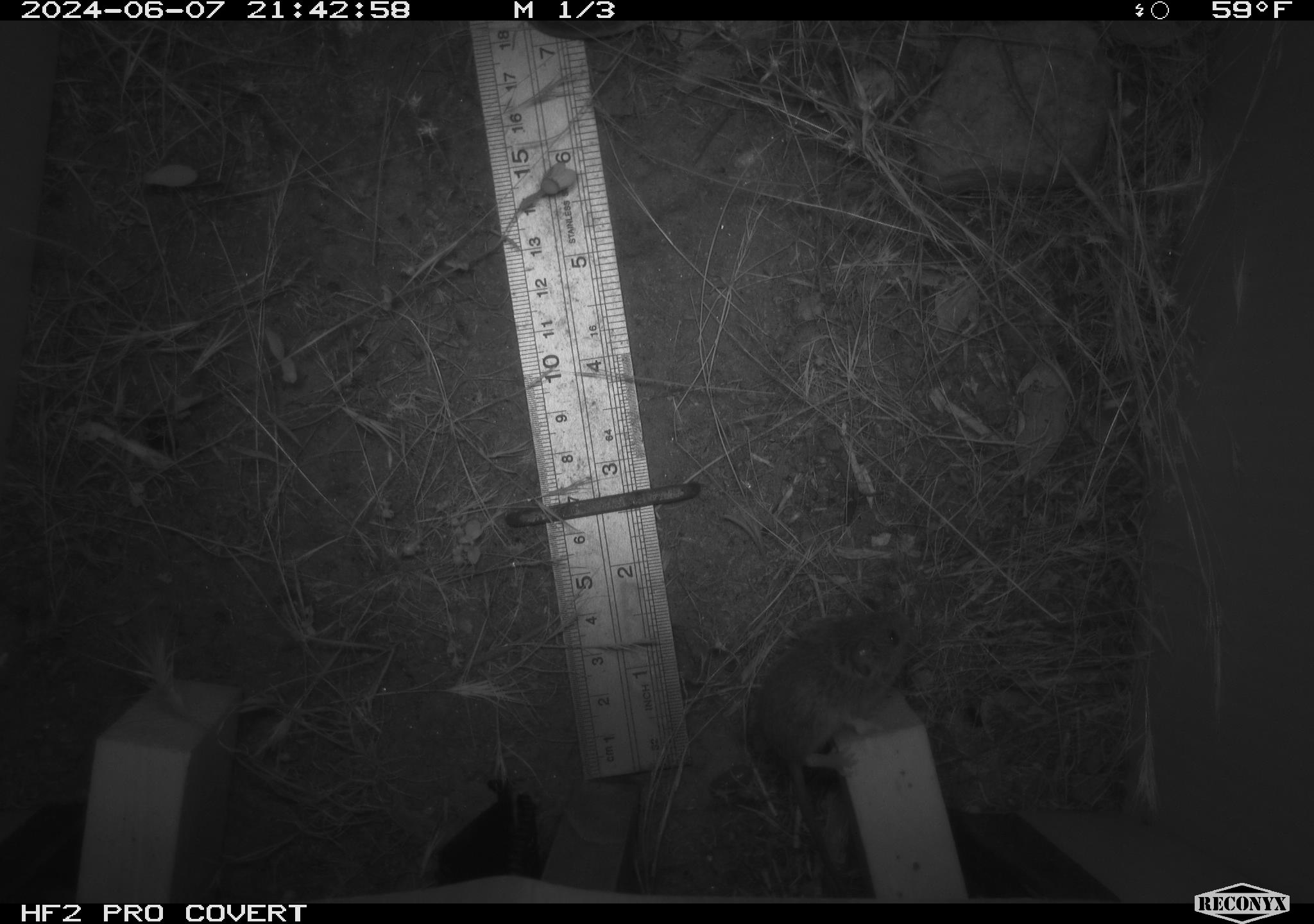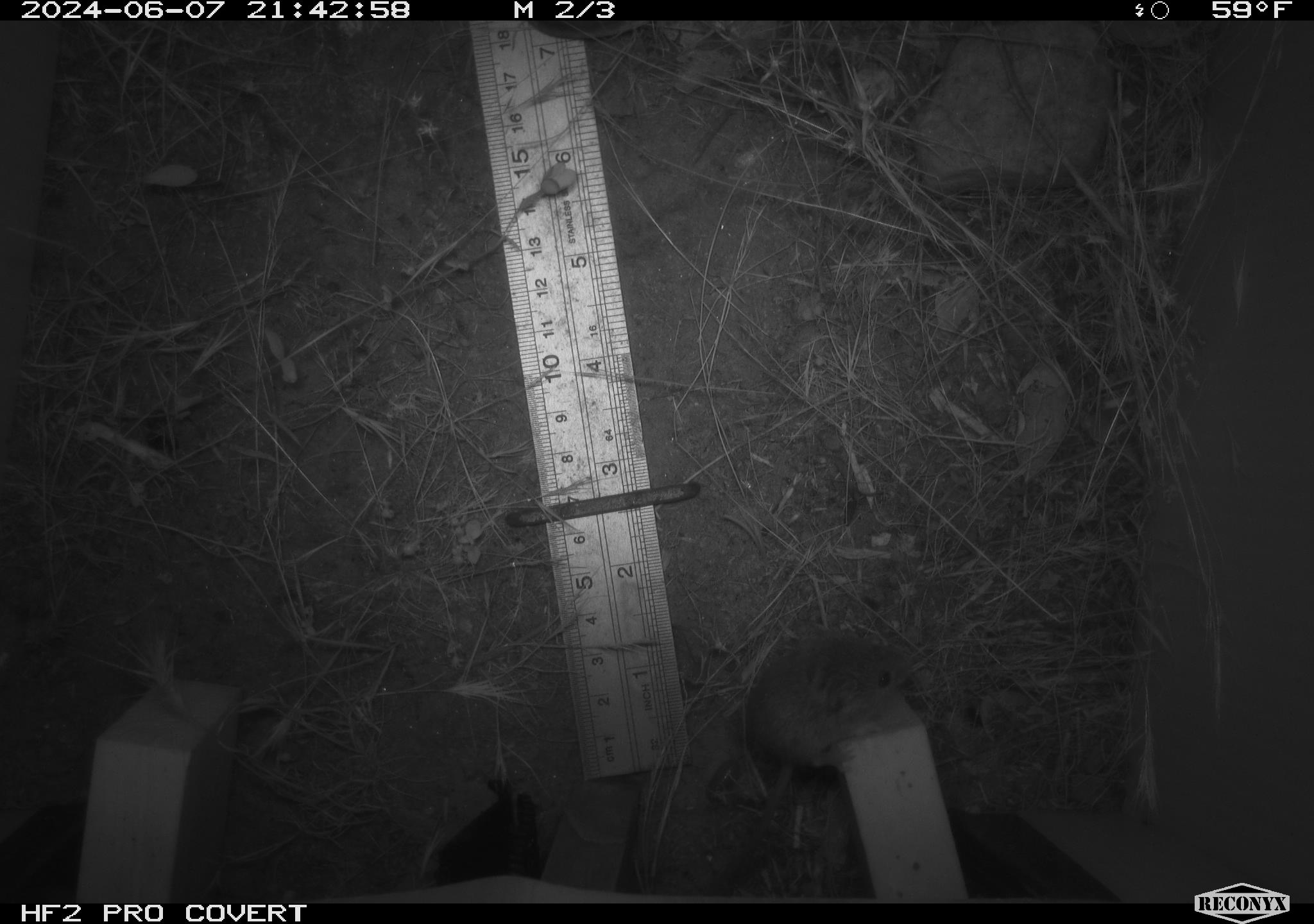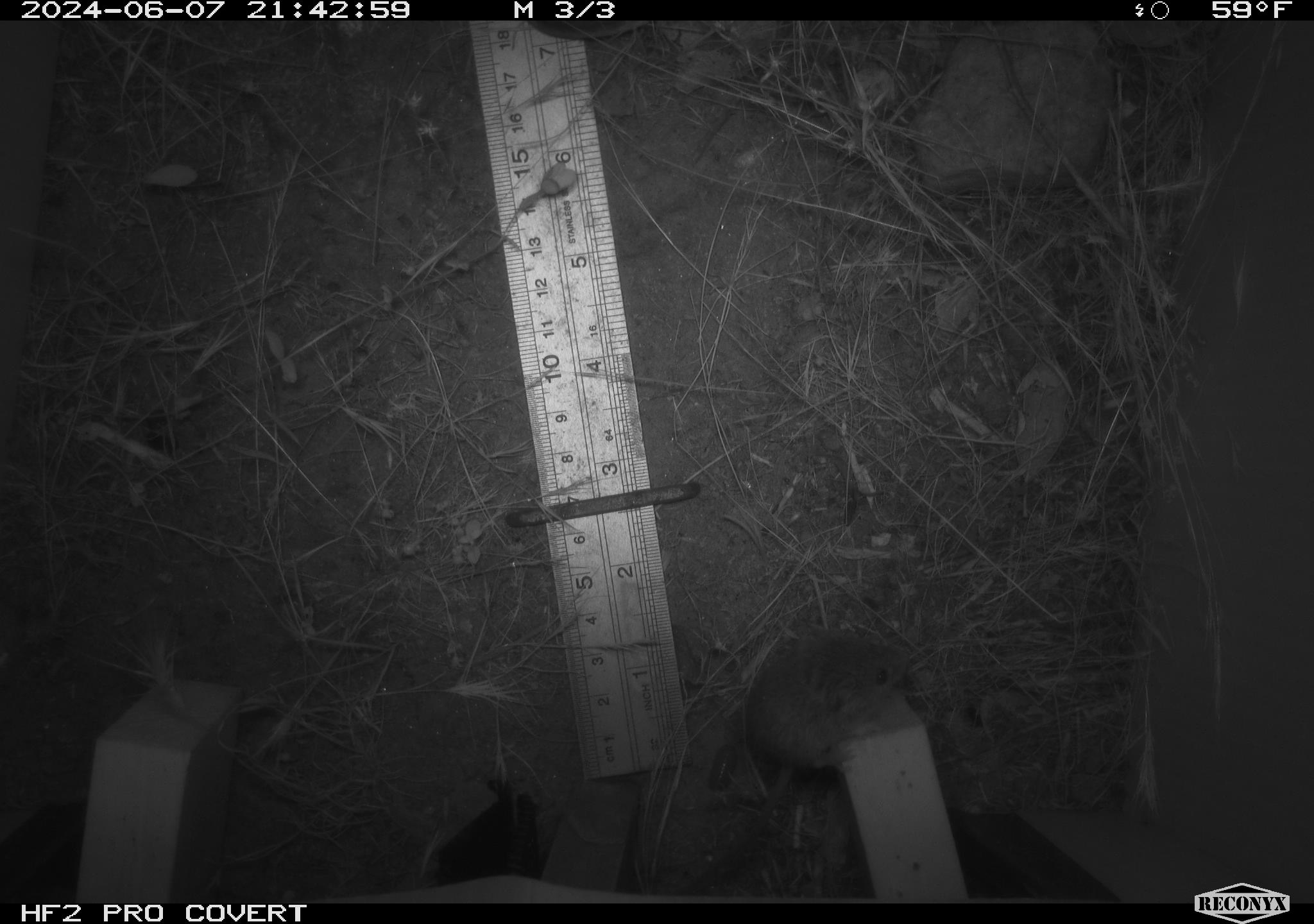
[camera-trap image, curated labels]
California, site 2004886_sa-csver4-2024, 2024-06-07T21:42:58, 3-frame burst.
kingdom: Animalia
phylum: Chordata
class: Mammalia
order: Rodentia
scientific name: Rodentia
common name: mouse species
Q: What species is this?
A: Mouse species (Rodentia).